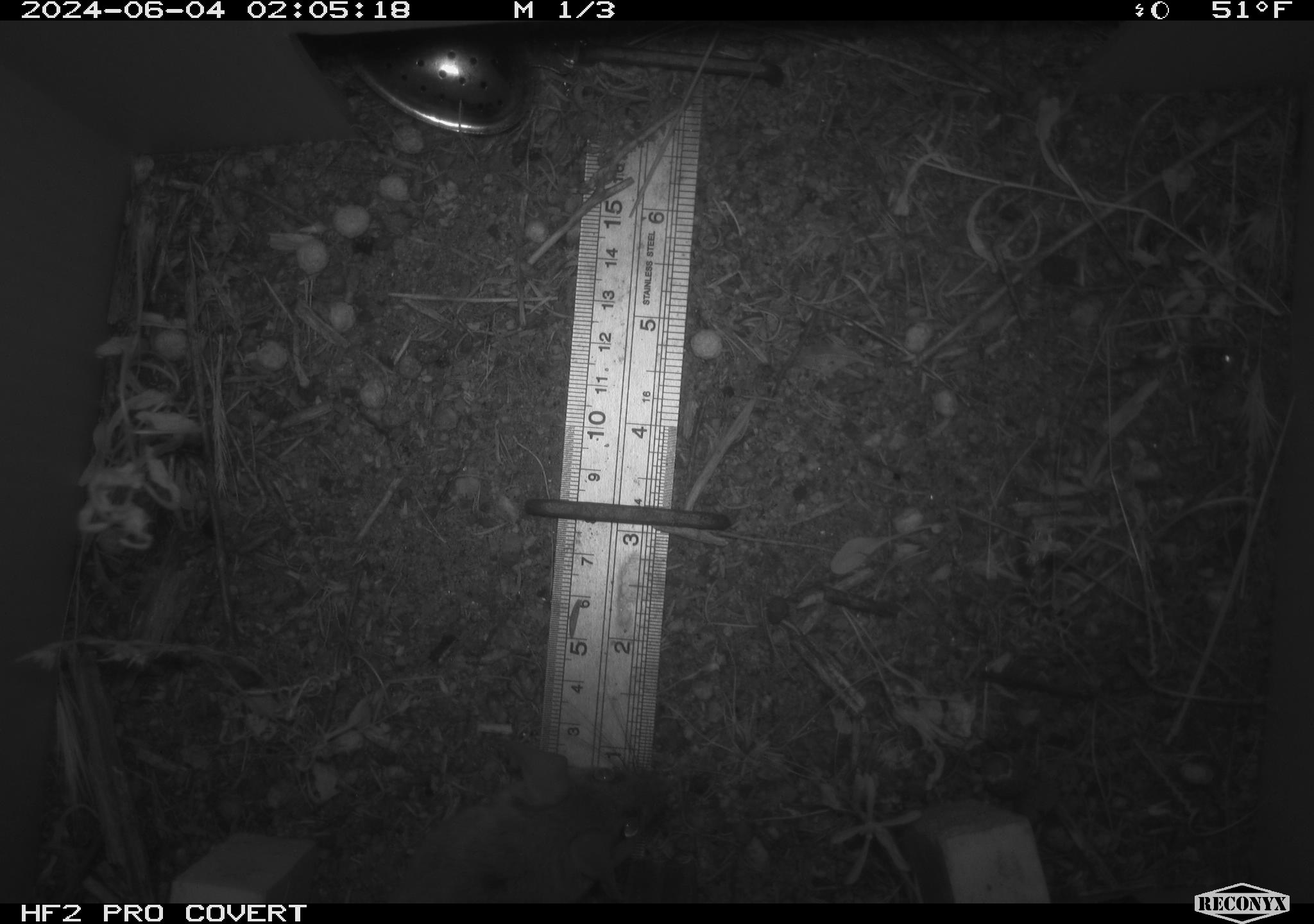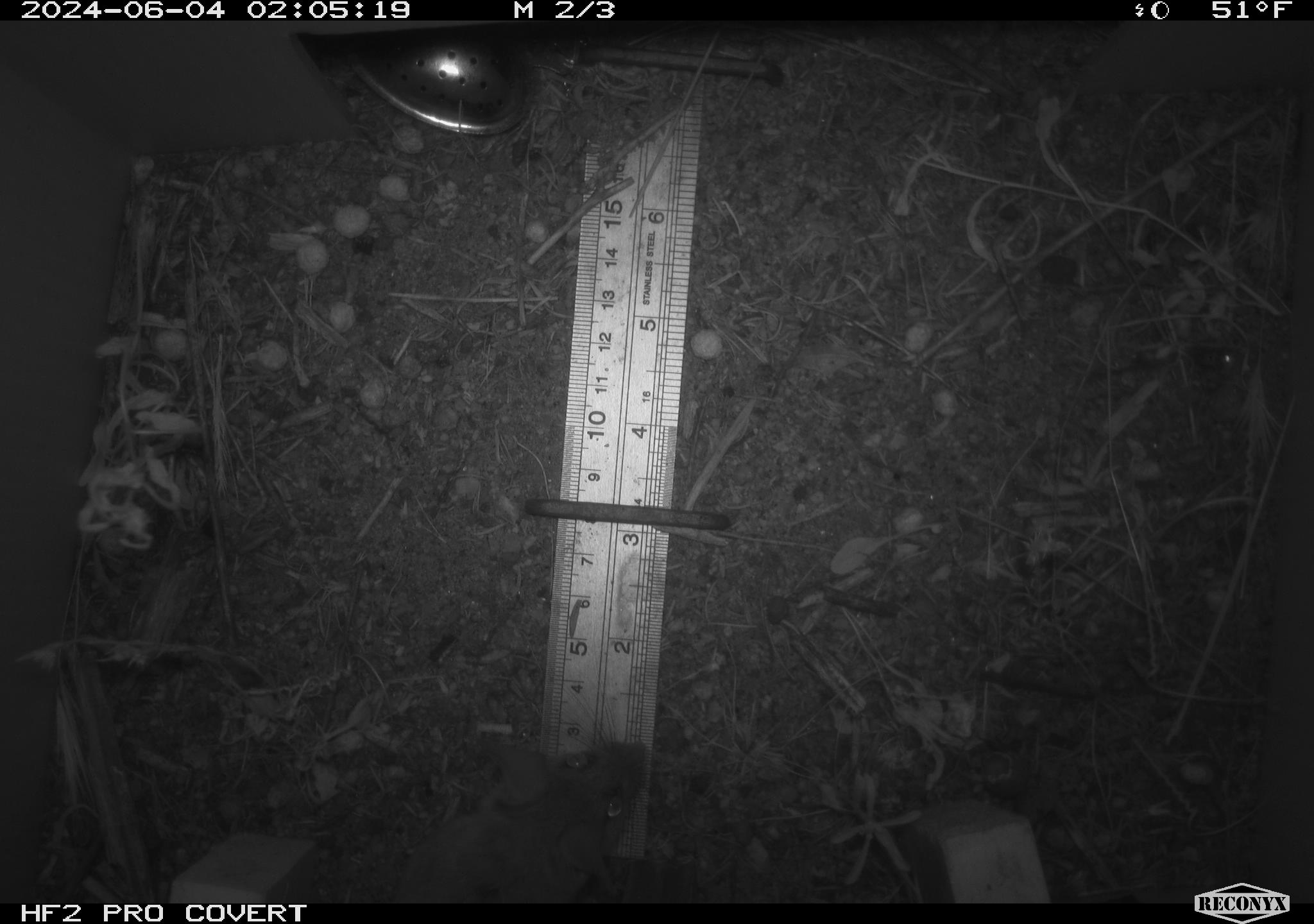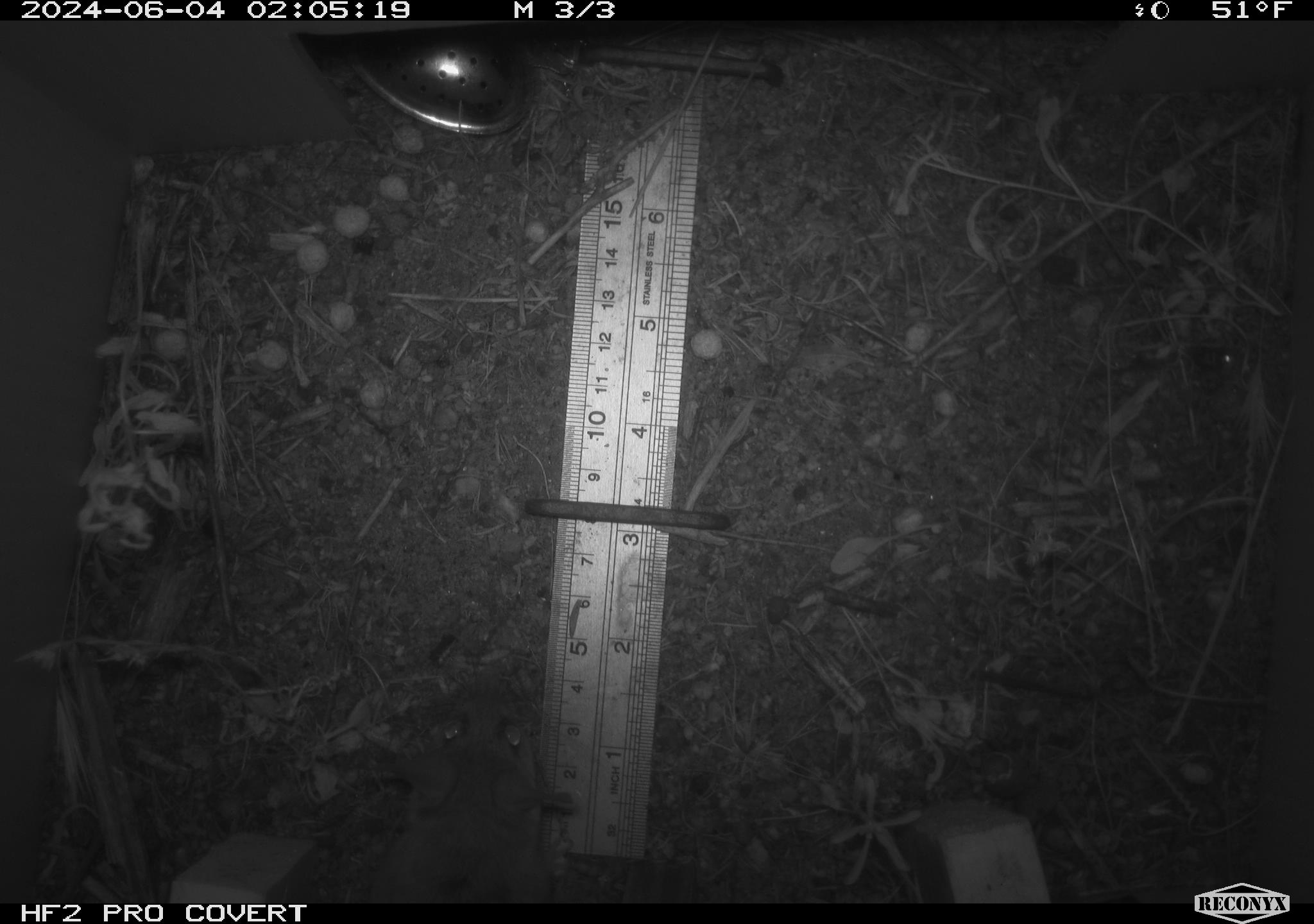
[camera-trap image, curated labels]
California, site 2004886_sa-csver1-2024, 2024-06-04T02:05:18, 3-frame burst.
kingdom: Animalia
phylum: Chordata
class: Mammalia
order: Rodentia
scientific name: Rodentia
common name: rodent